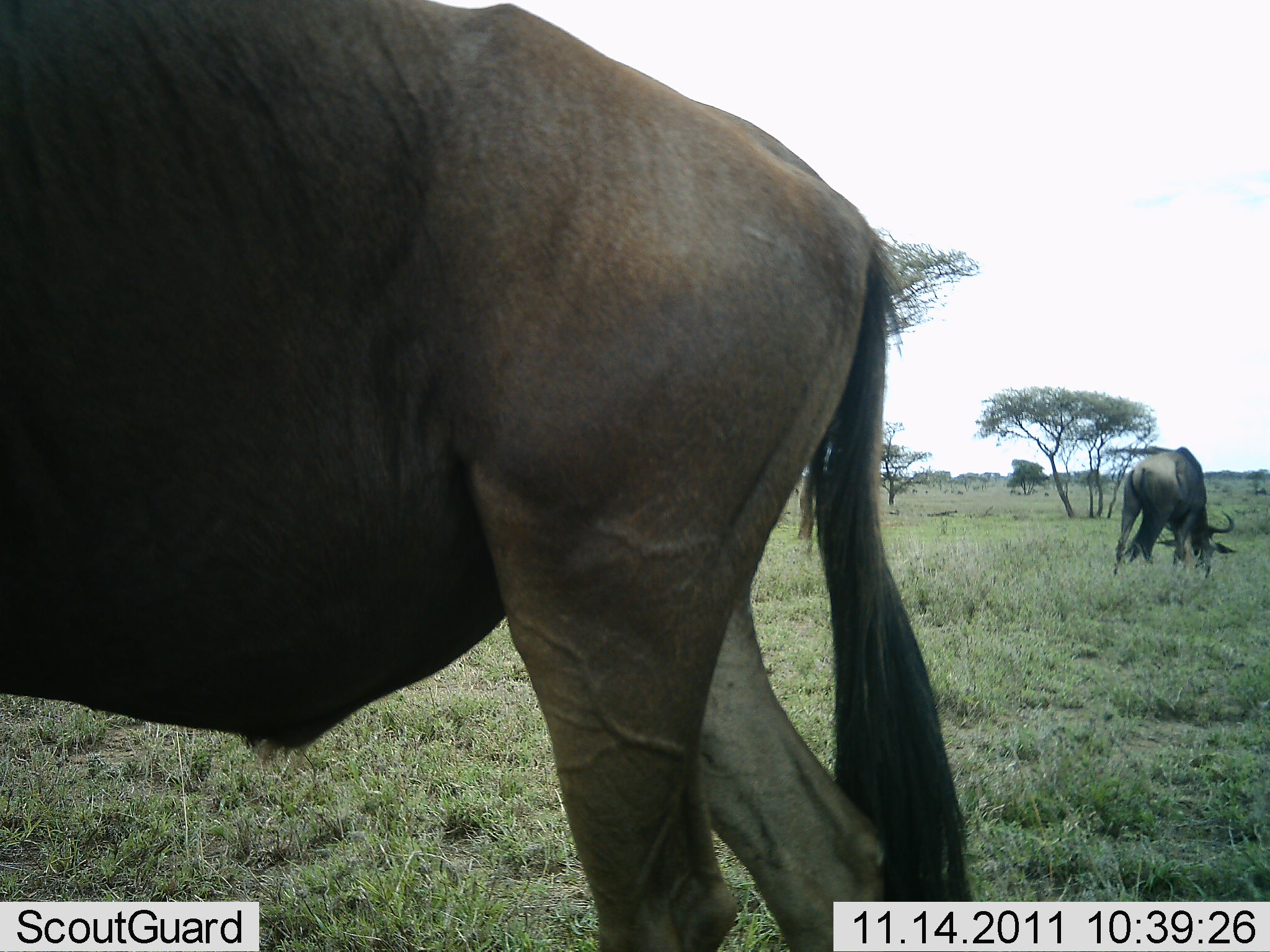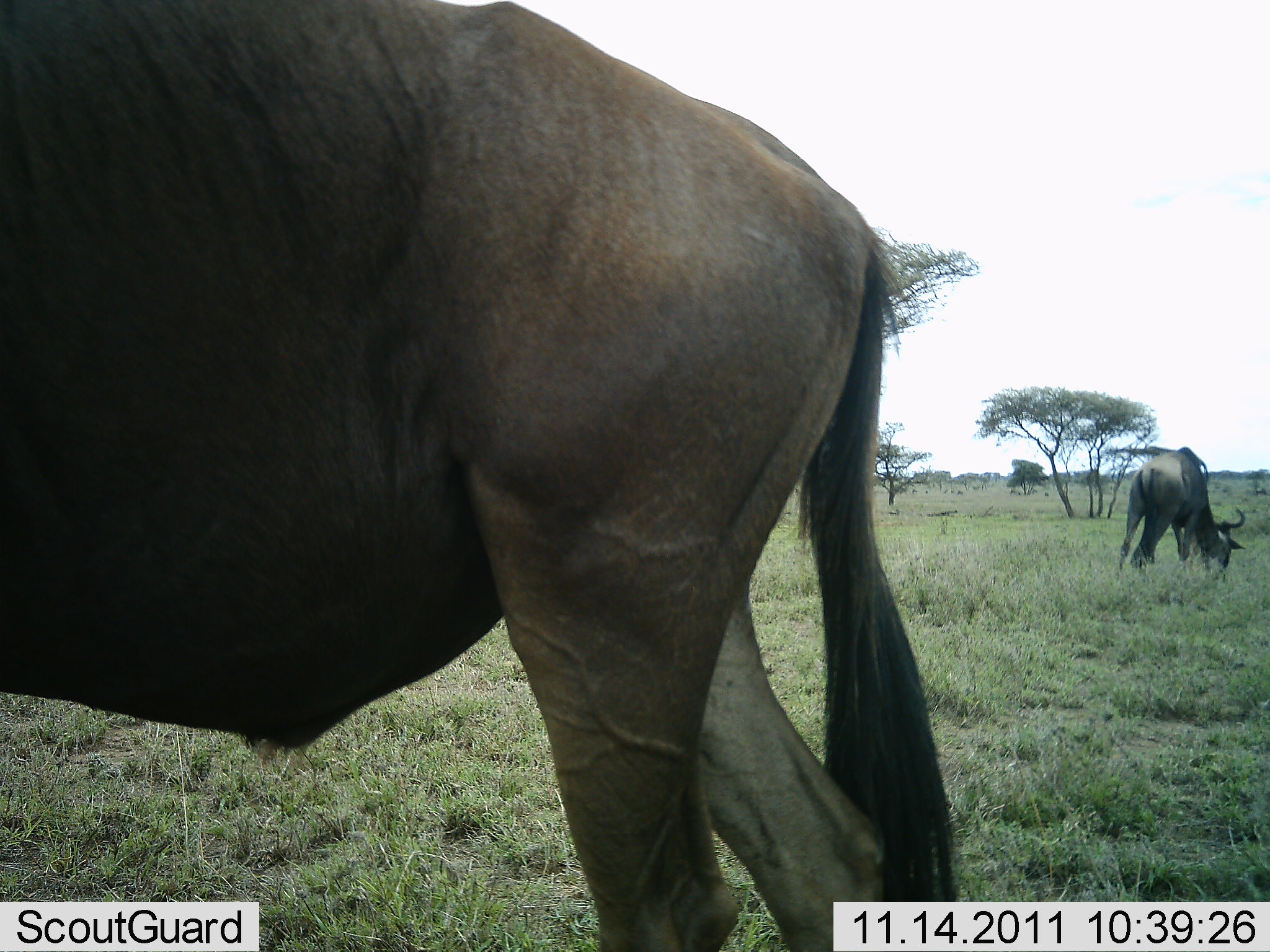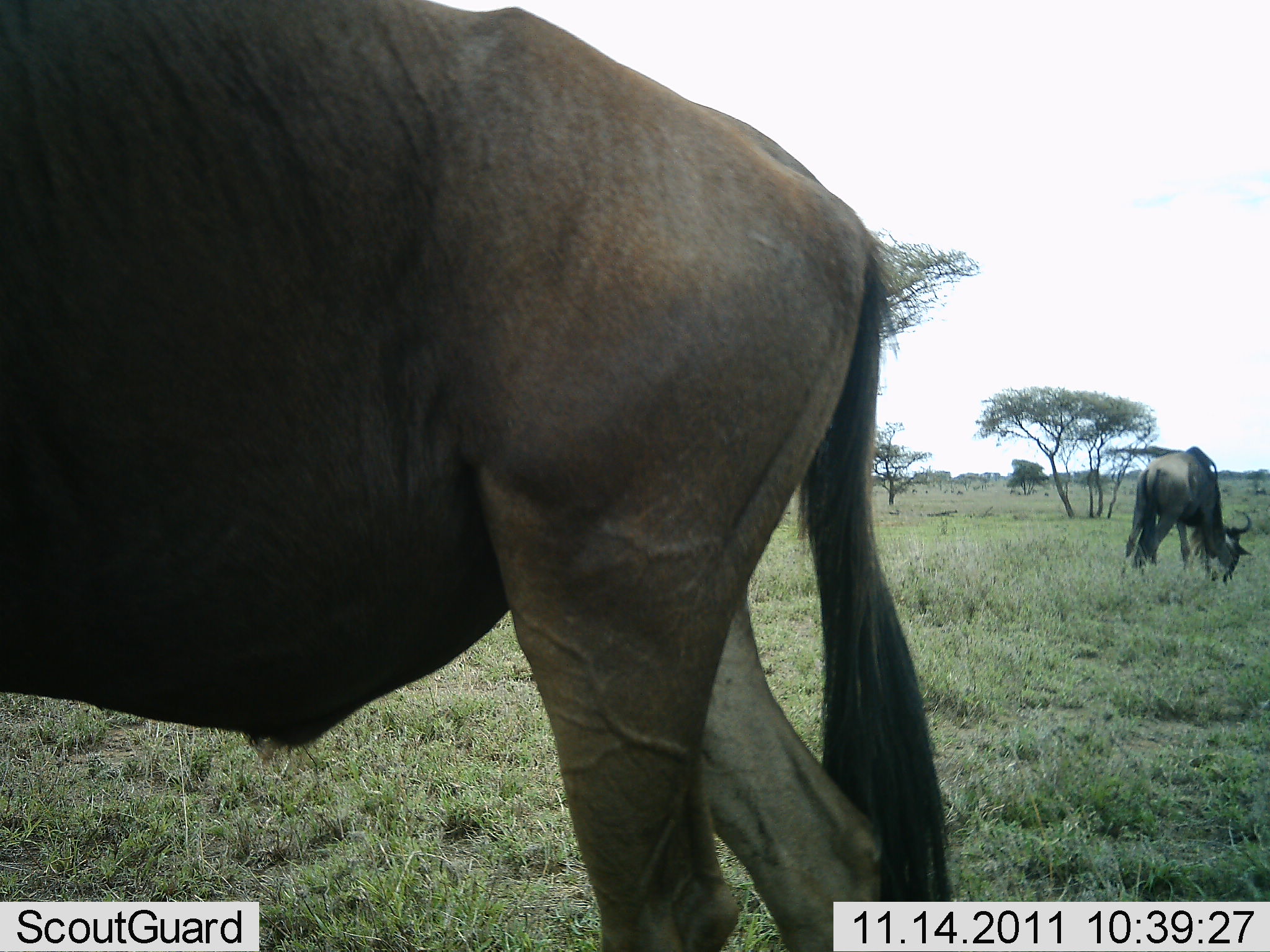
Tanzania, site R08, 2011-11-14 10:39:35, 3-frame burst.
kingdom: Animalia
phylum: Chordata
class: Mammalia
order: Artiodactyla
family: Bovidae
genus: Connochaetes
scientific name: Connochaetes taurinus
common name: blue wildebeest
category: wildebeest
Wildebeest (blue wildebeest) (Connochaetes taurinus), count 2. Behavior (volunteer vote fractions): standing 46%, resting 0%, moving 0%, interacting 0%. Young present (vote fraction): 0%. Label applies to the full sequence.